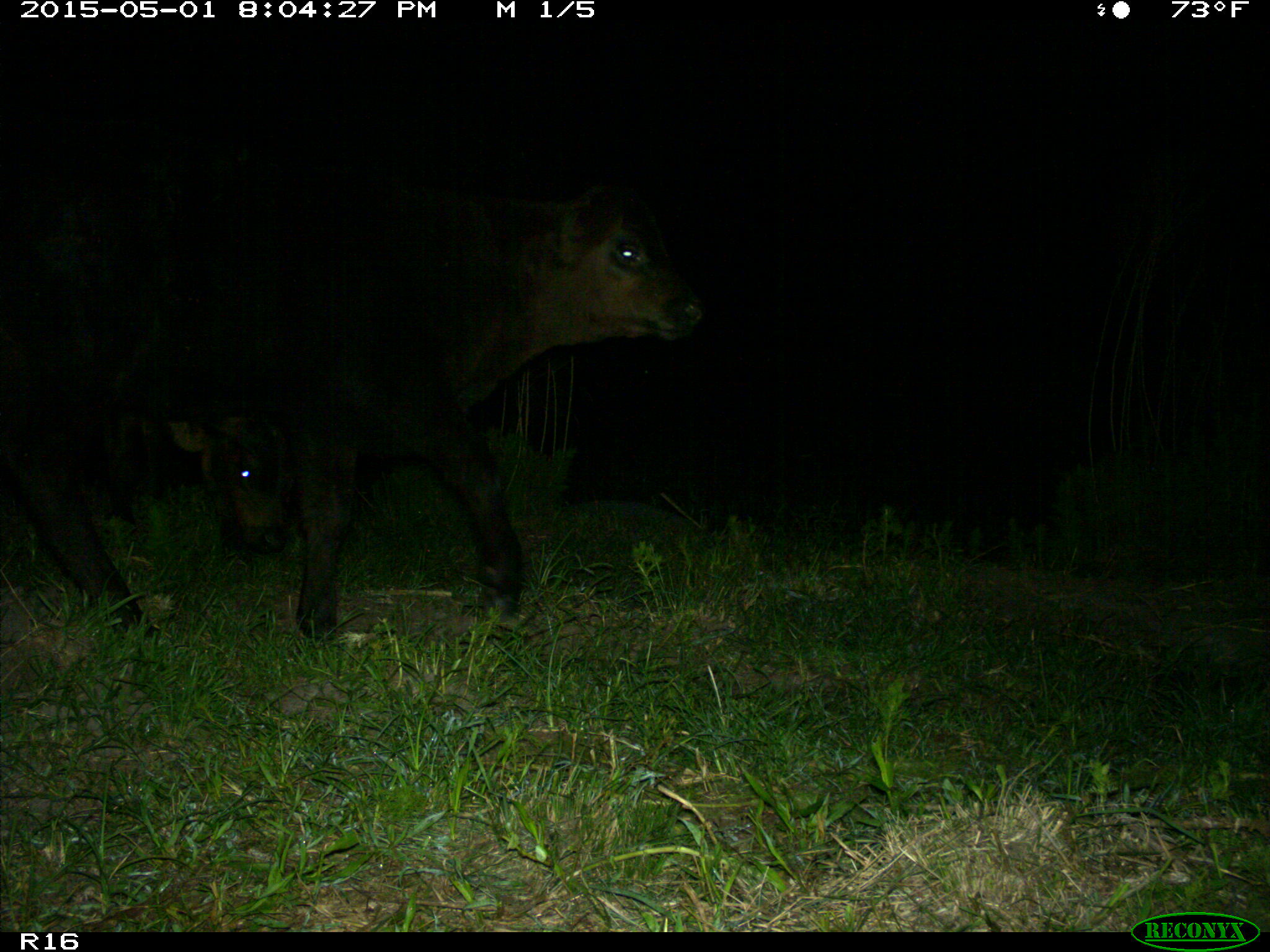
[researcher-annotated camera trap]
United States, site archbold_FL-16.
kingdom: Animalia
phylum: Chordata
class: Mammalia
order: Artiodactyla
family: Bovidae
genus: Bos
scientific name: Bos taurus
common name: domestic cow